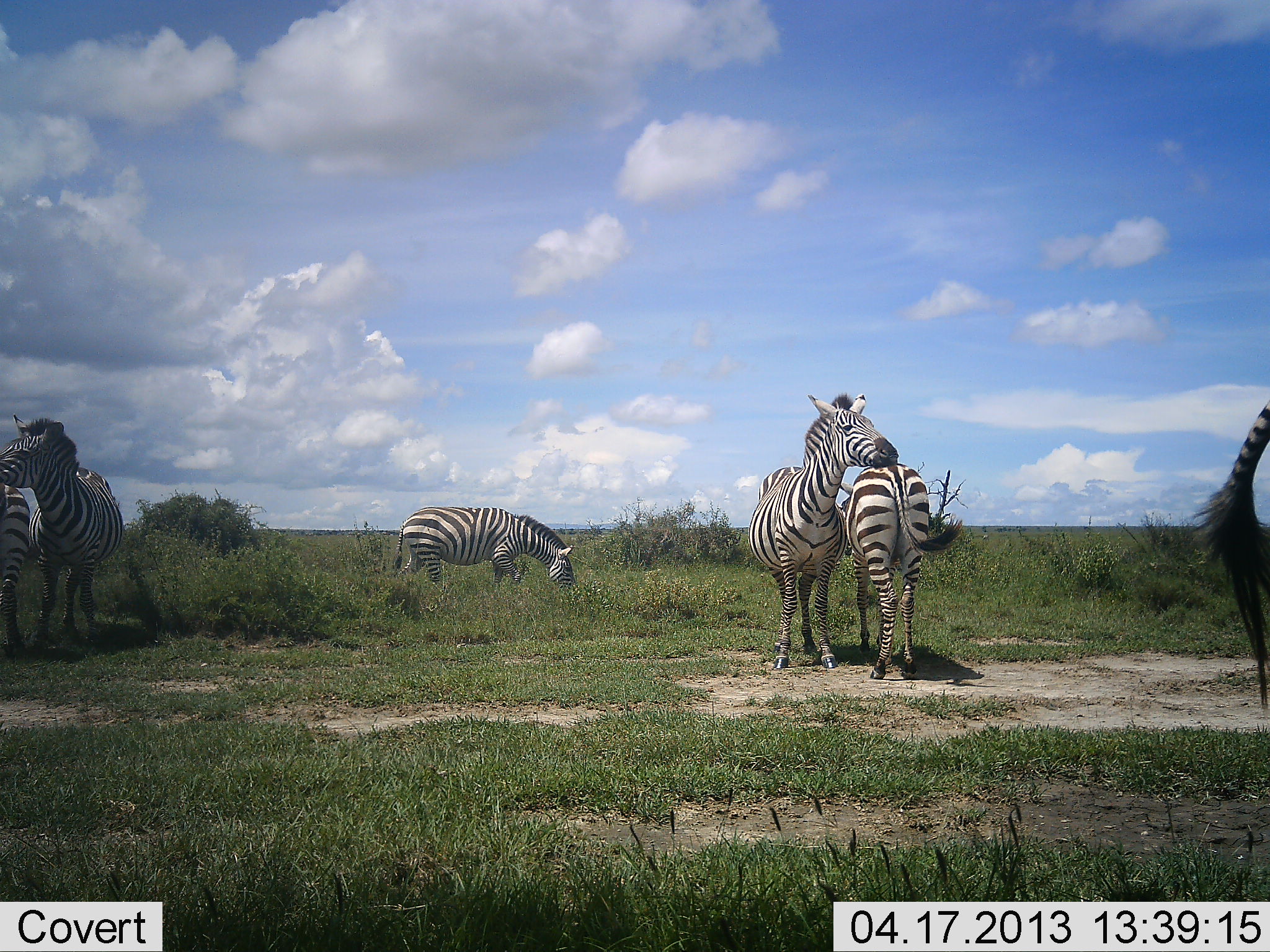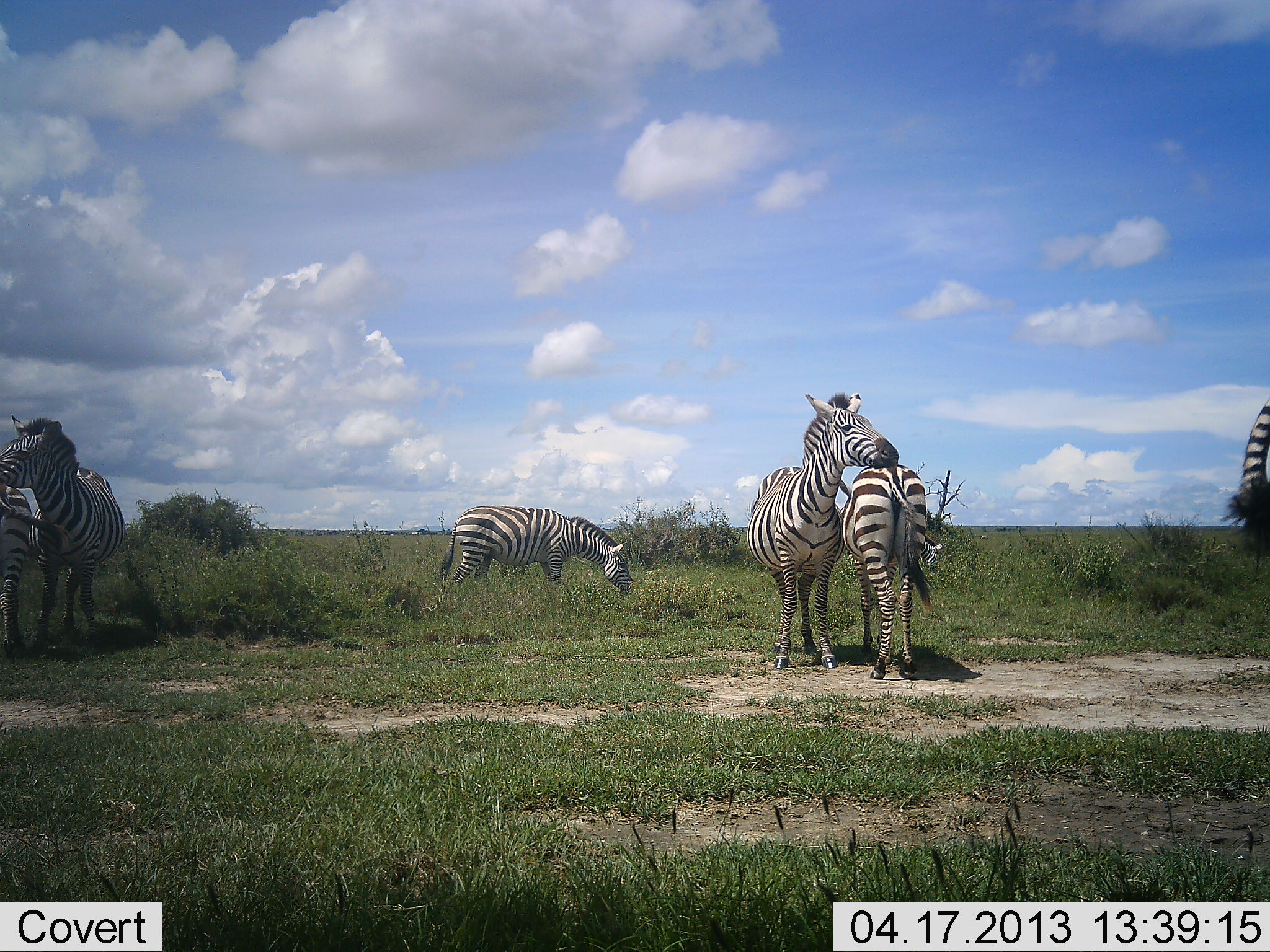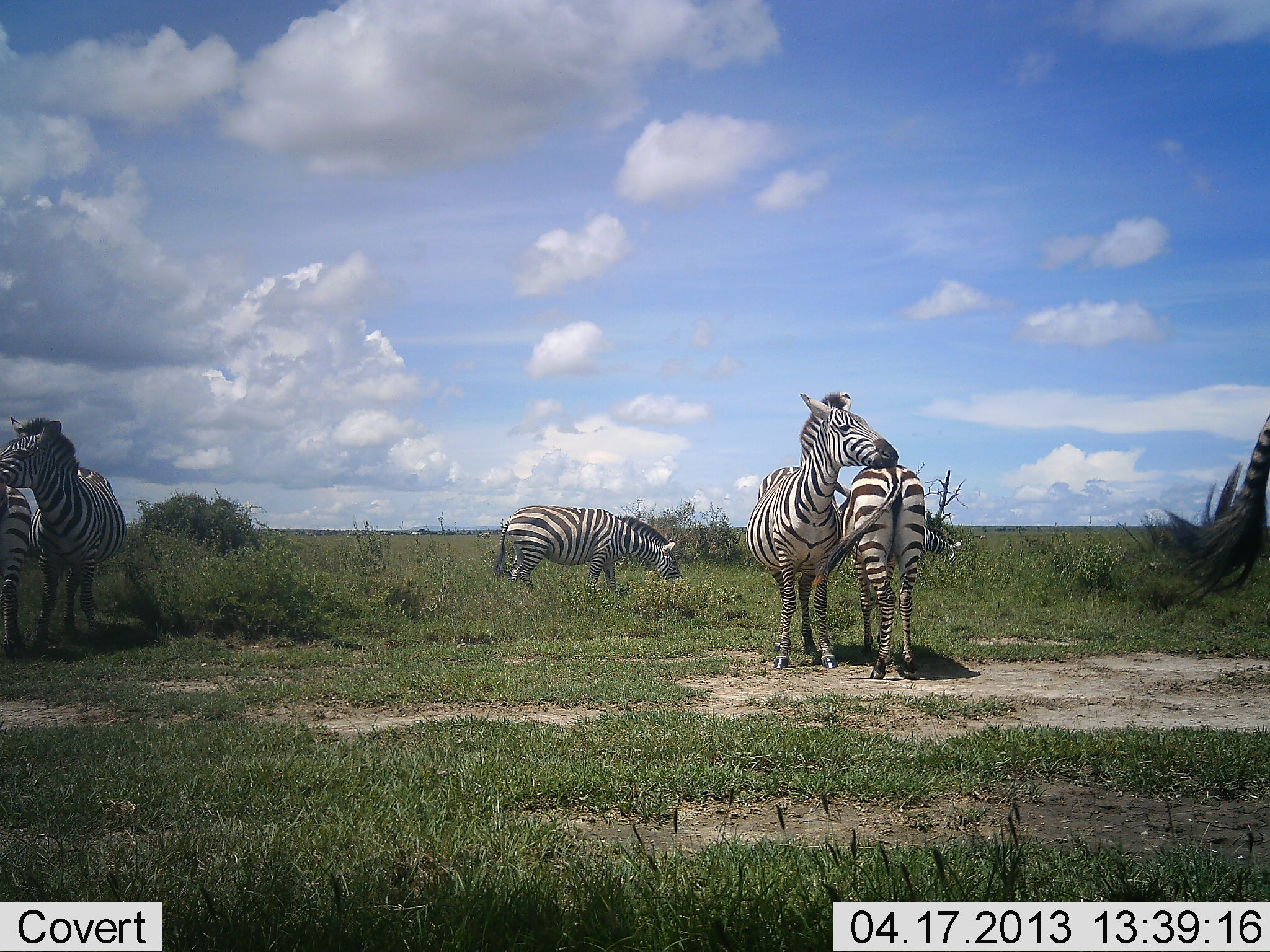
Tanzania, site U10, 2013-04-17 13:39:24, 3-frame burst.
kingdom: Animalia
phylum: Chordata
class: Mammalia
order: Perissodactyla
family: Equidae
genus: Equus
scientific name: Equus quagga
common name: plains zebra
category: zebra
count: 6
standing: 82%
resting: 0%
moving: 41%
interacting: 50%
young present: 0%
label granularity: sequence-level